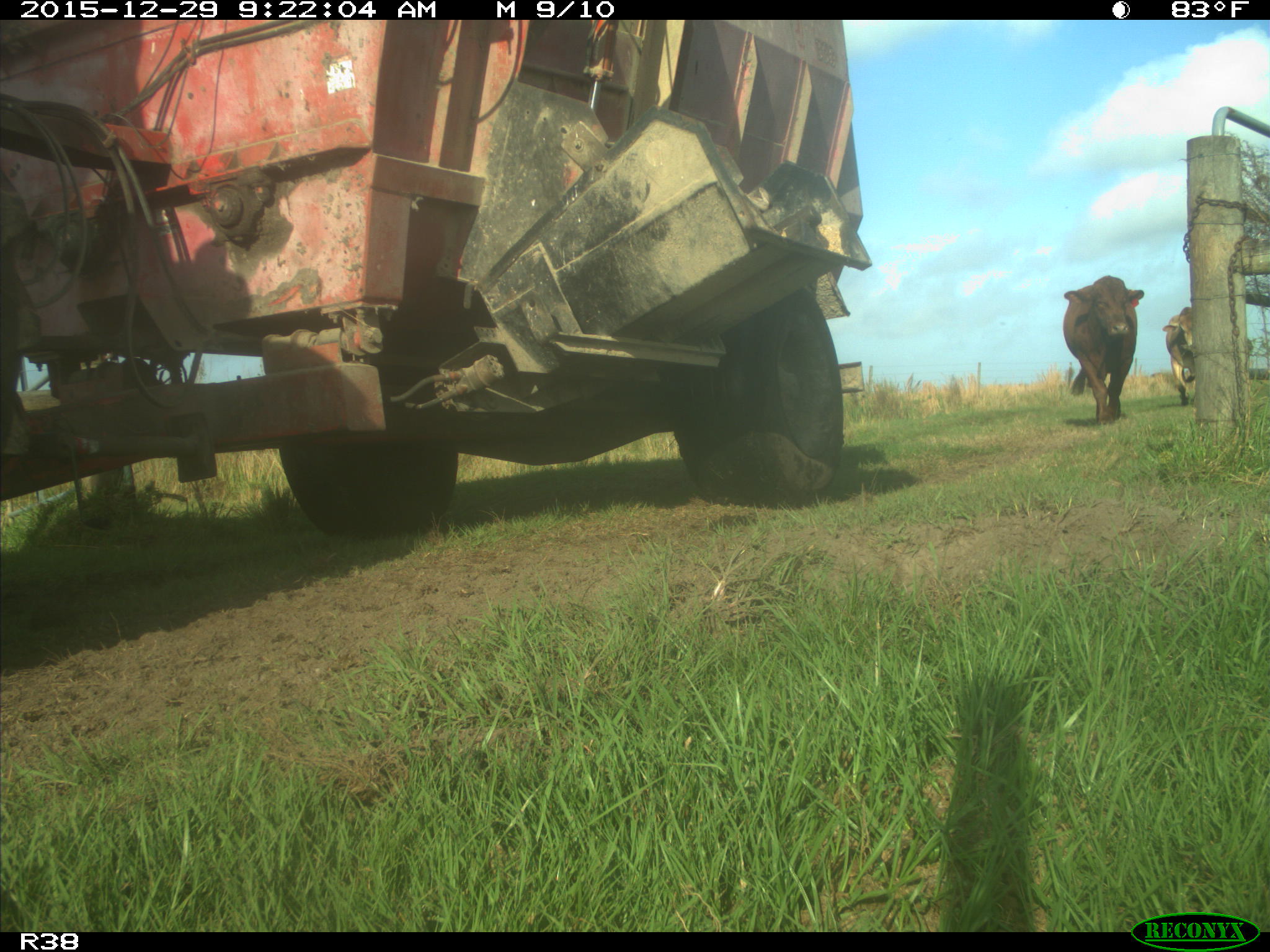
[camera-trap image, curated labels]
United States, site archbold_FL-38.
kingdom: Animalia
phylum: Chordata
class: Mammalia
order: Artiodactyla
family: Bovidae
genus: Bos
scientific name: Bos taurus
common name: domestic cow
Bos taurus (domestic cow).